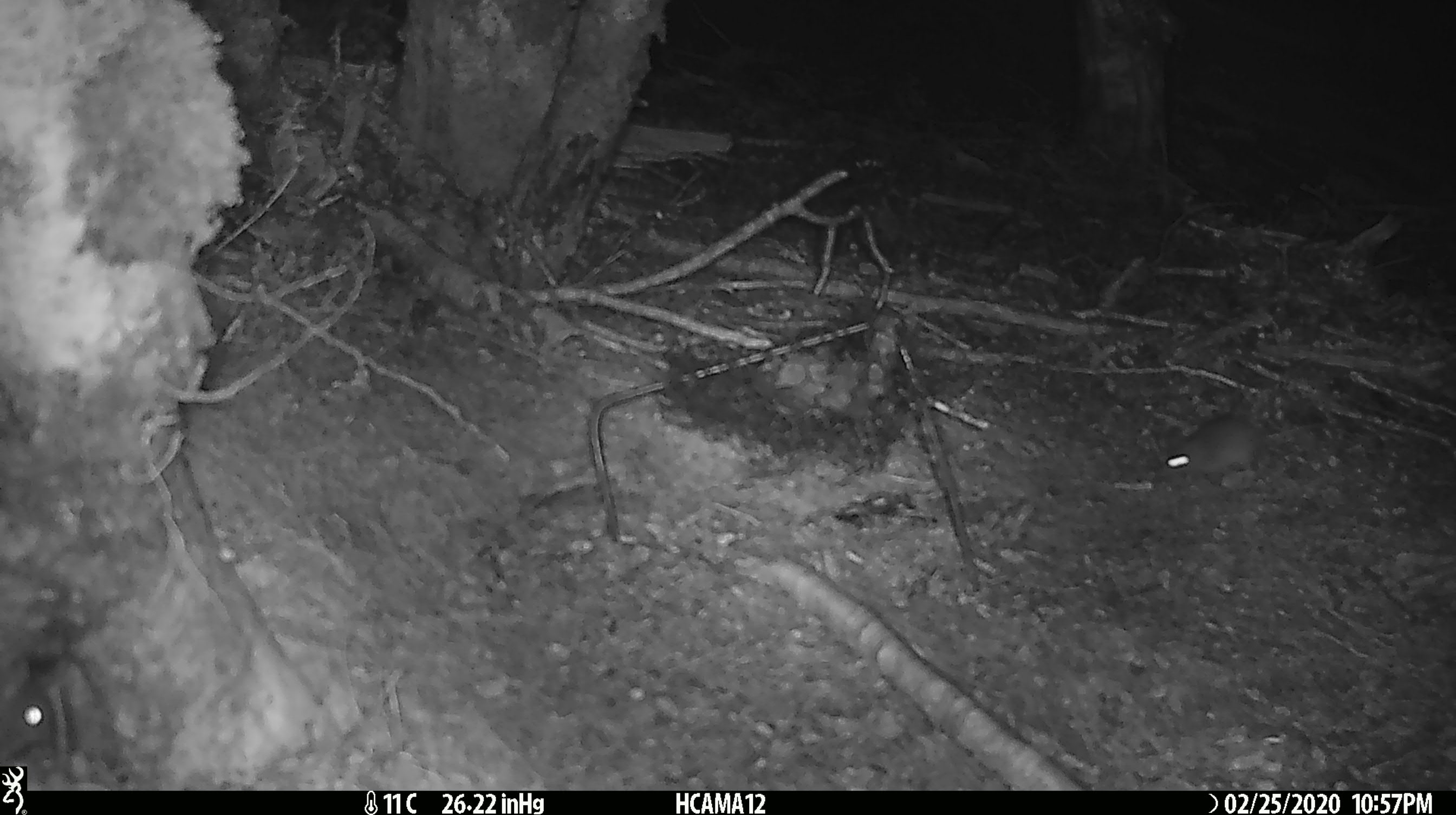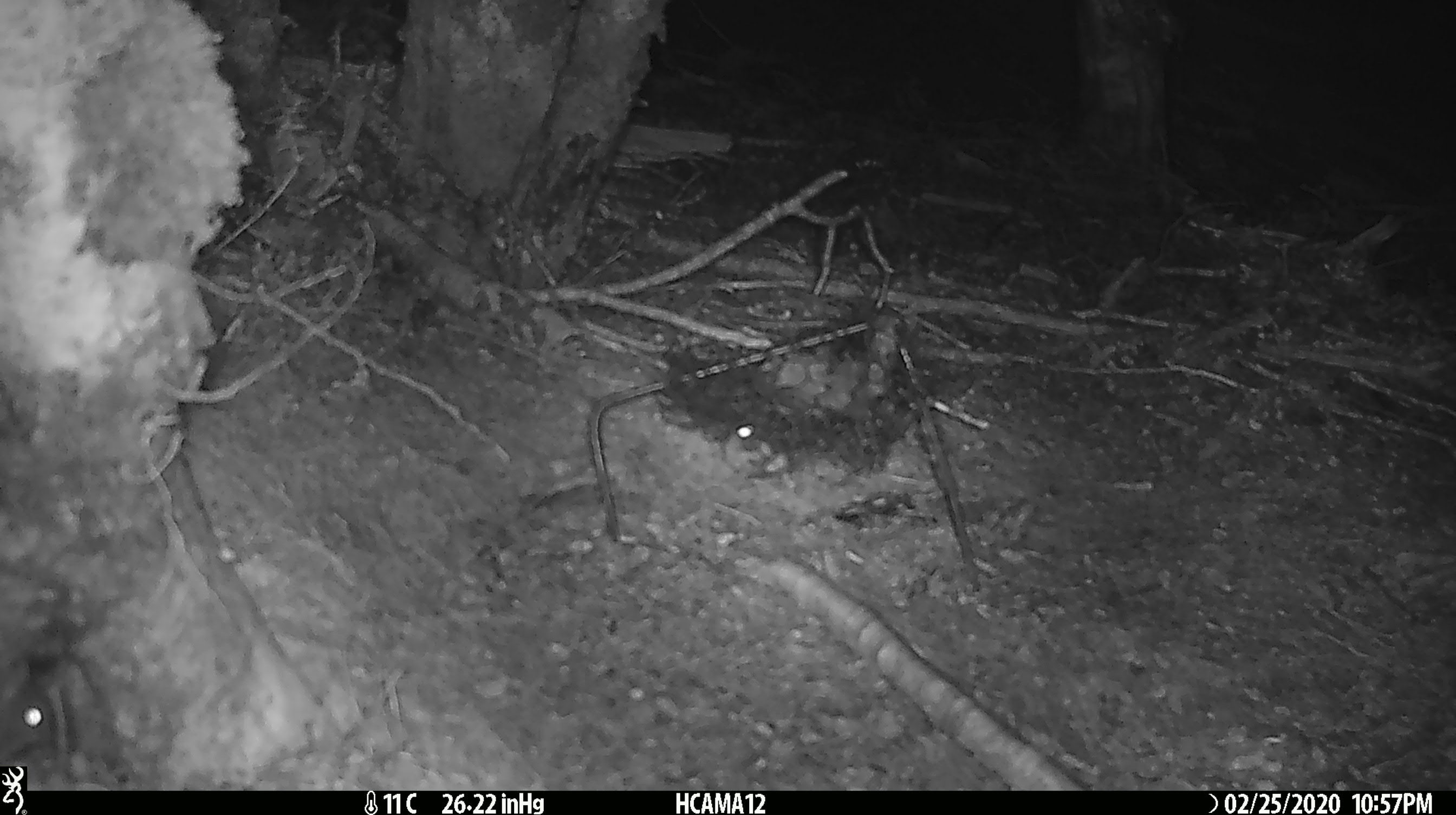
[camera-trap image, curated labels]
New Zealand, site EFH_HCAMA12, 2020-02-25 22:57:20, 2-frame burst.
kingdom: Animalia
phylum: Chordata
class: Mammalia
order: Rodentia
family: Muridae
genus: Mus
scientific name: Mus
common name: mouse